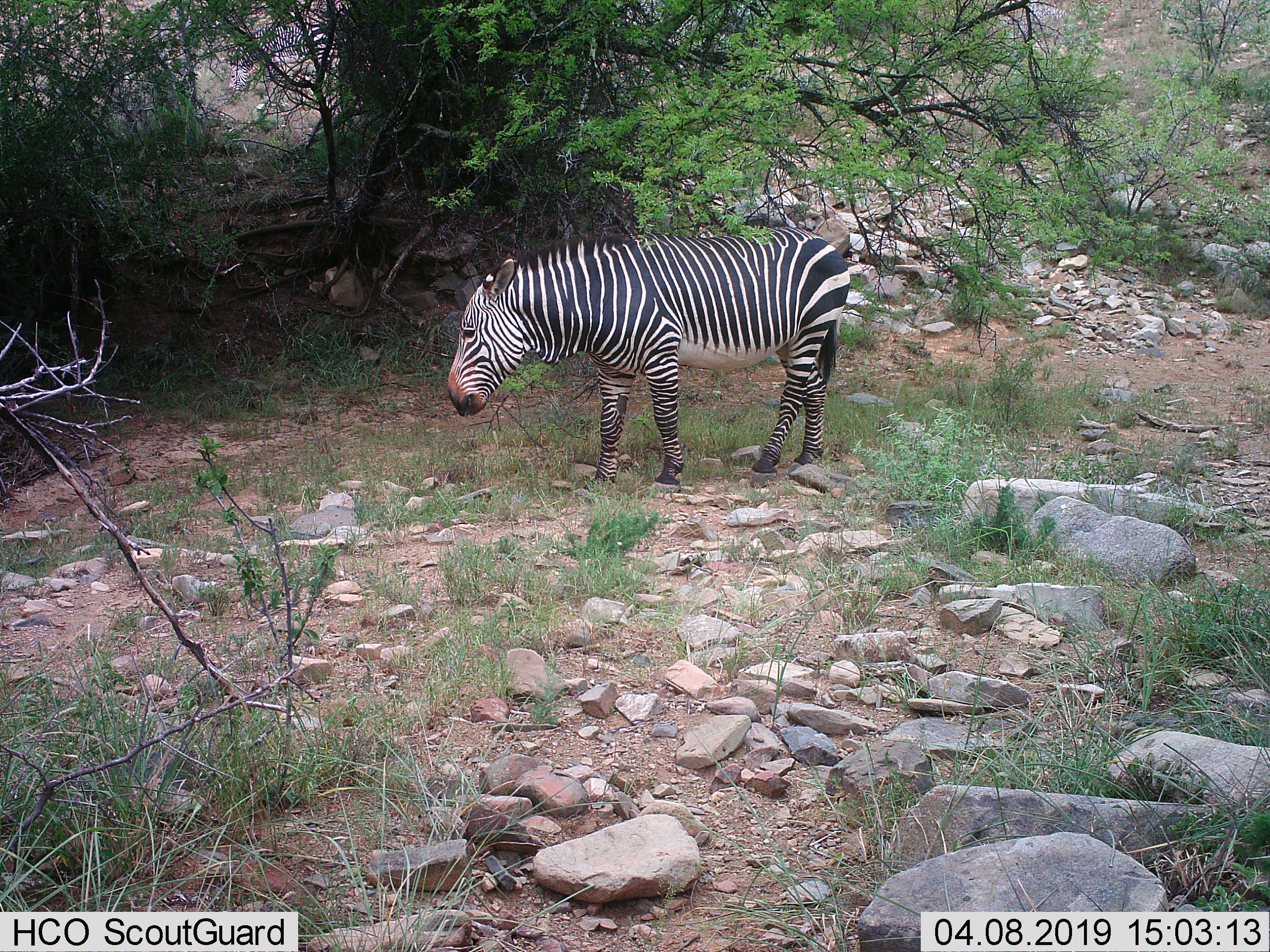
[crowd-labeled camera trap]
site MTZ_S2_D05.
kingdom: Animalia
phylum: Chordata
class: Mammalia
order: Perissodactyla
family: Equidae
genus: Equus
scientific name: Equus zebra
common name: mountain zebra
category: zebramountain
Zebramountain (mountain zebra) (Equus zebra), count 1. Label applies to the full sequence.